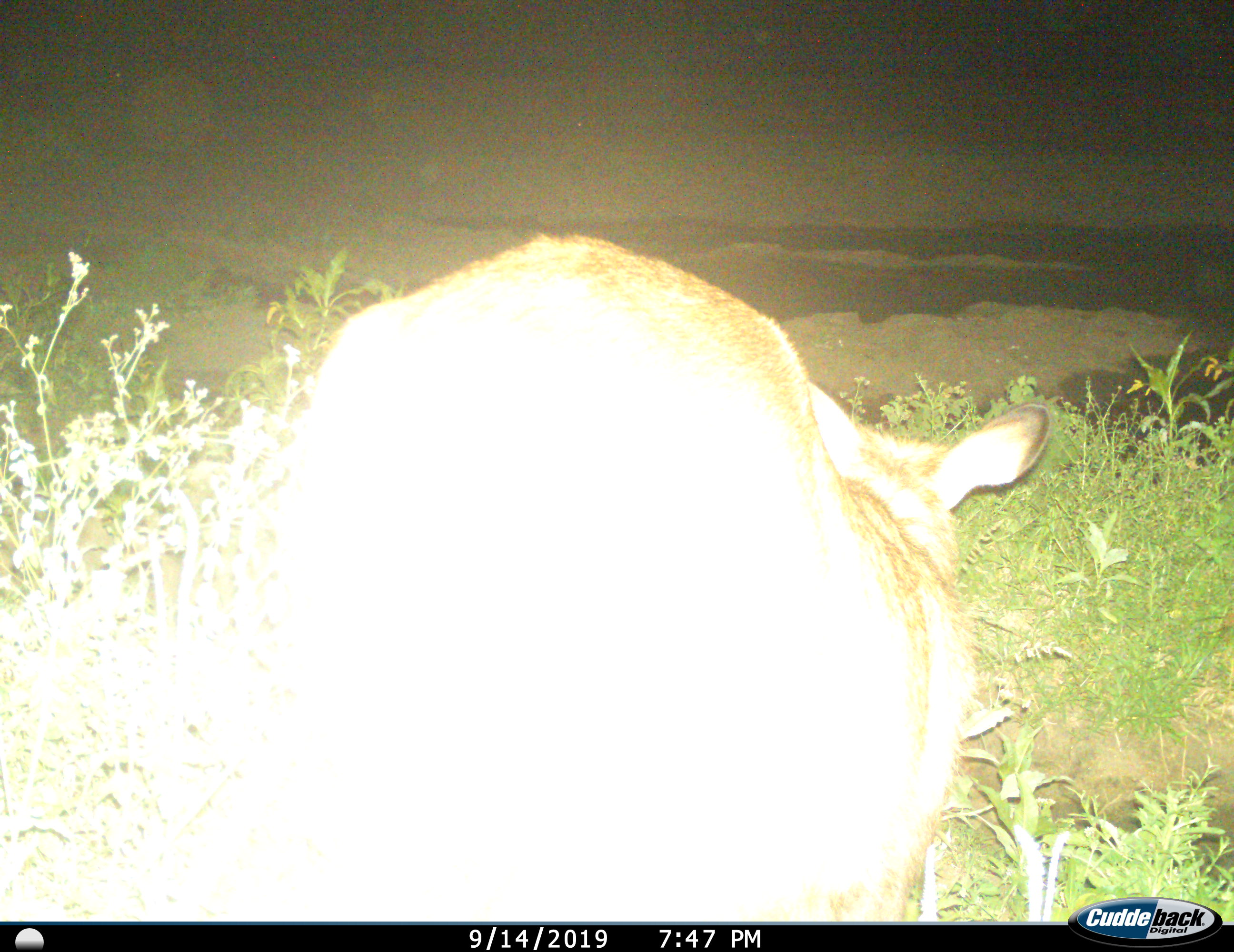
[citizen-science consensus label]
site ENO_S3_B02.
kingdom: Animalia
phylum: Chordata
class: Mammalia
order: Artiodactyla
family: Bovidae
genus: Aepyceros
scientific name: Aepyceros melampus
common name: impala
Impala (Aepyceros melampus), count 1. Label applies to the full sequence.